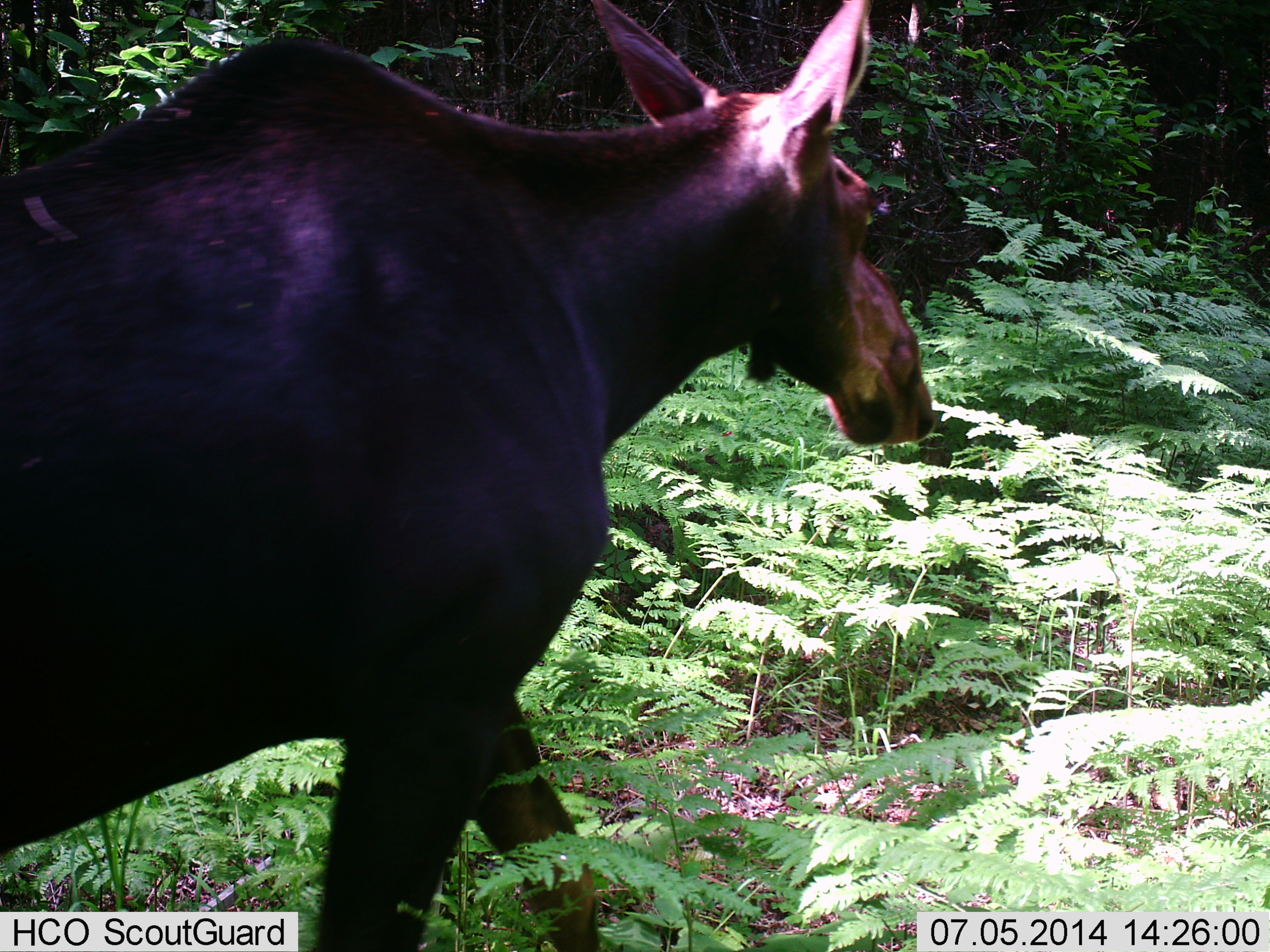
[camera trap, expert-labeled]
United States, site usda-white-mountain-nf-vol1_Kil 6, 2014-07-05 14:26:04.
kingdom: Animalia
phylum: Chordata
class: Mammalia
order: Artiodactyla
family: Cervidae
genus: Alces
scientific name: Alces alces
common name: moose